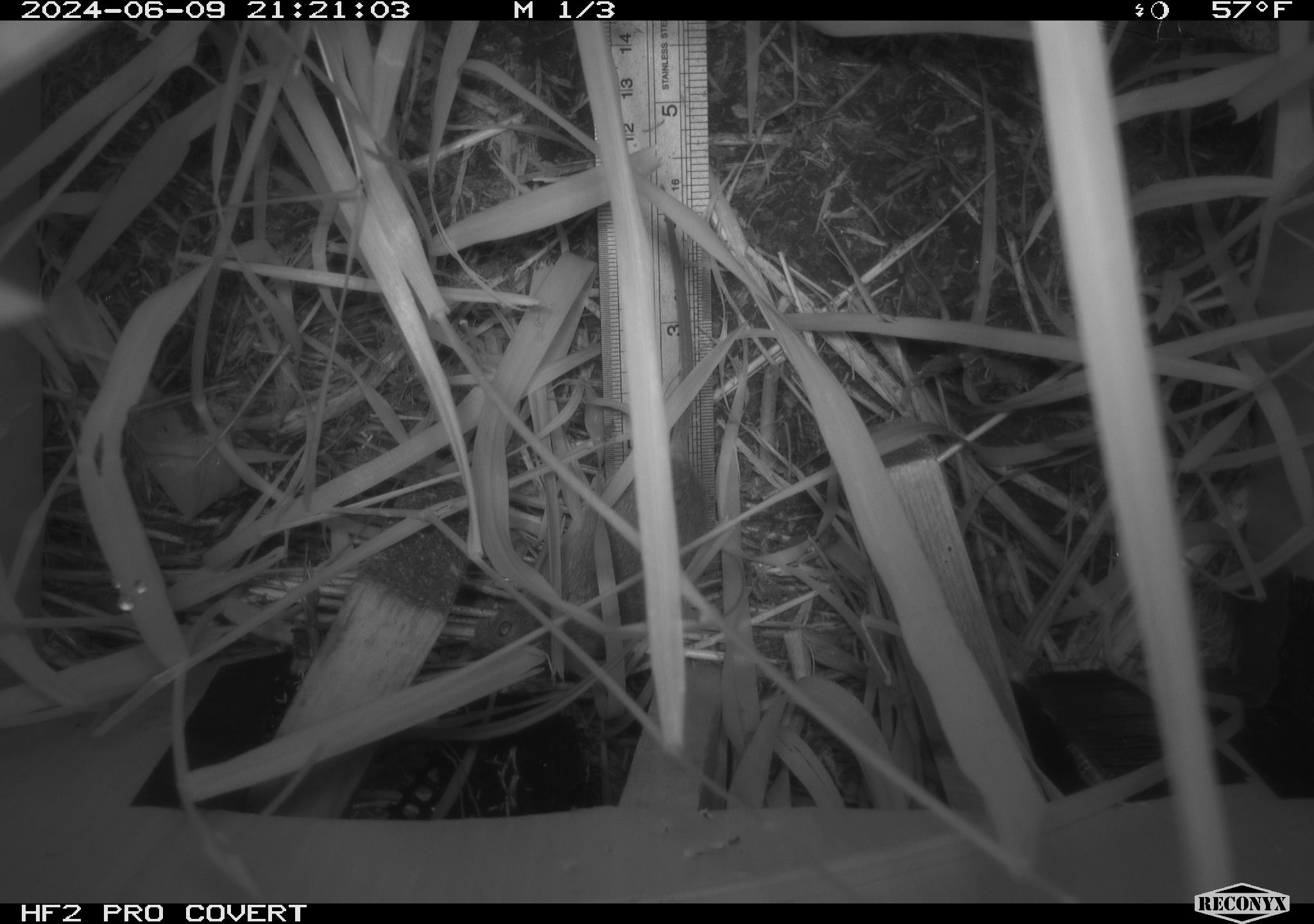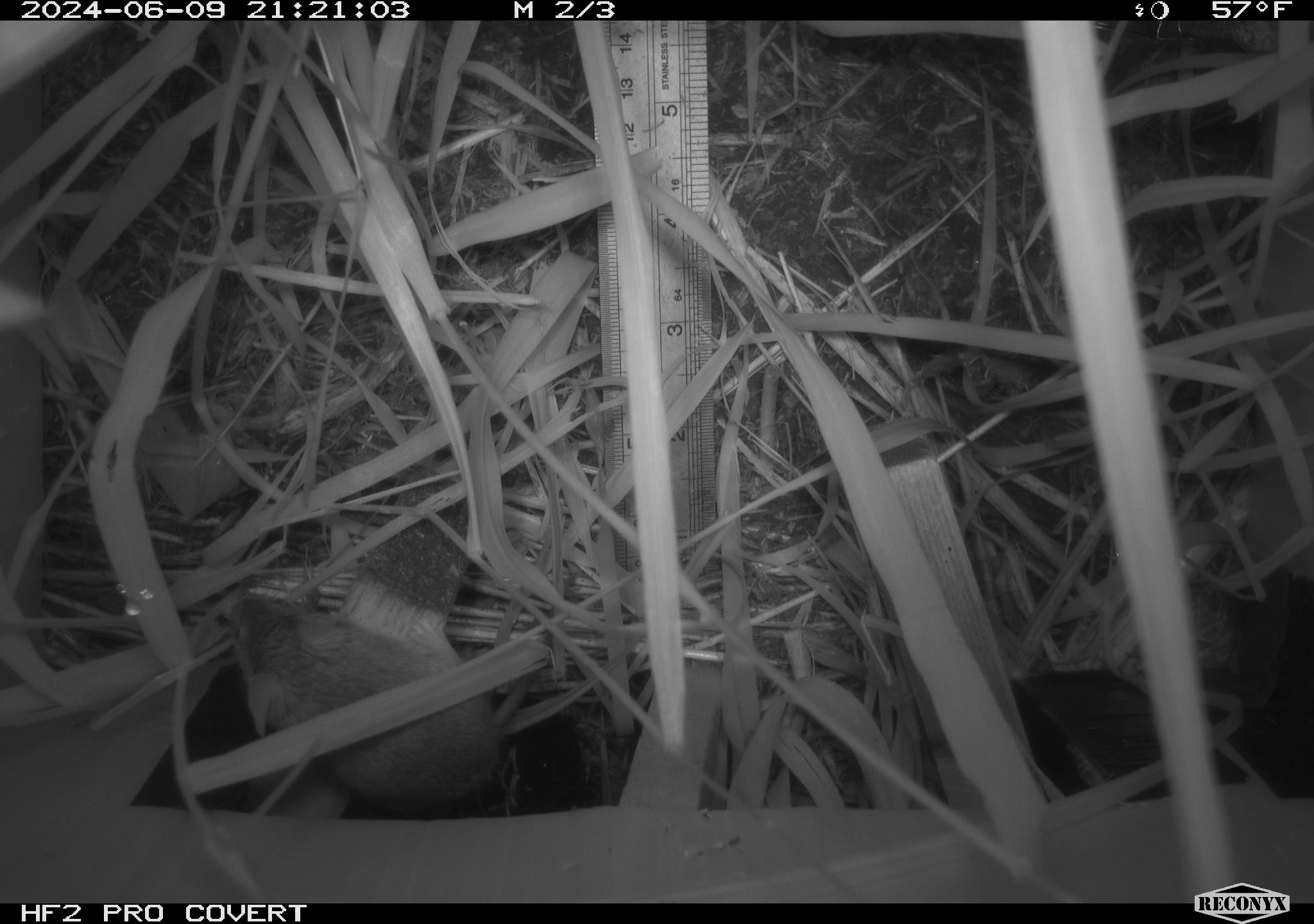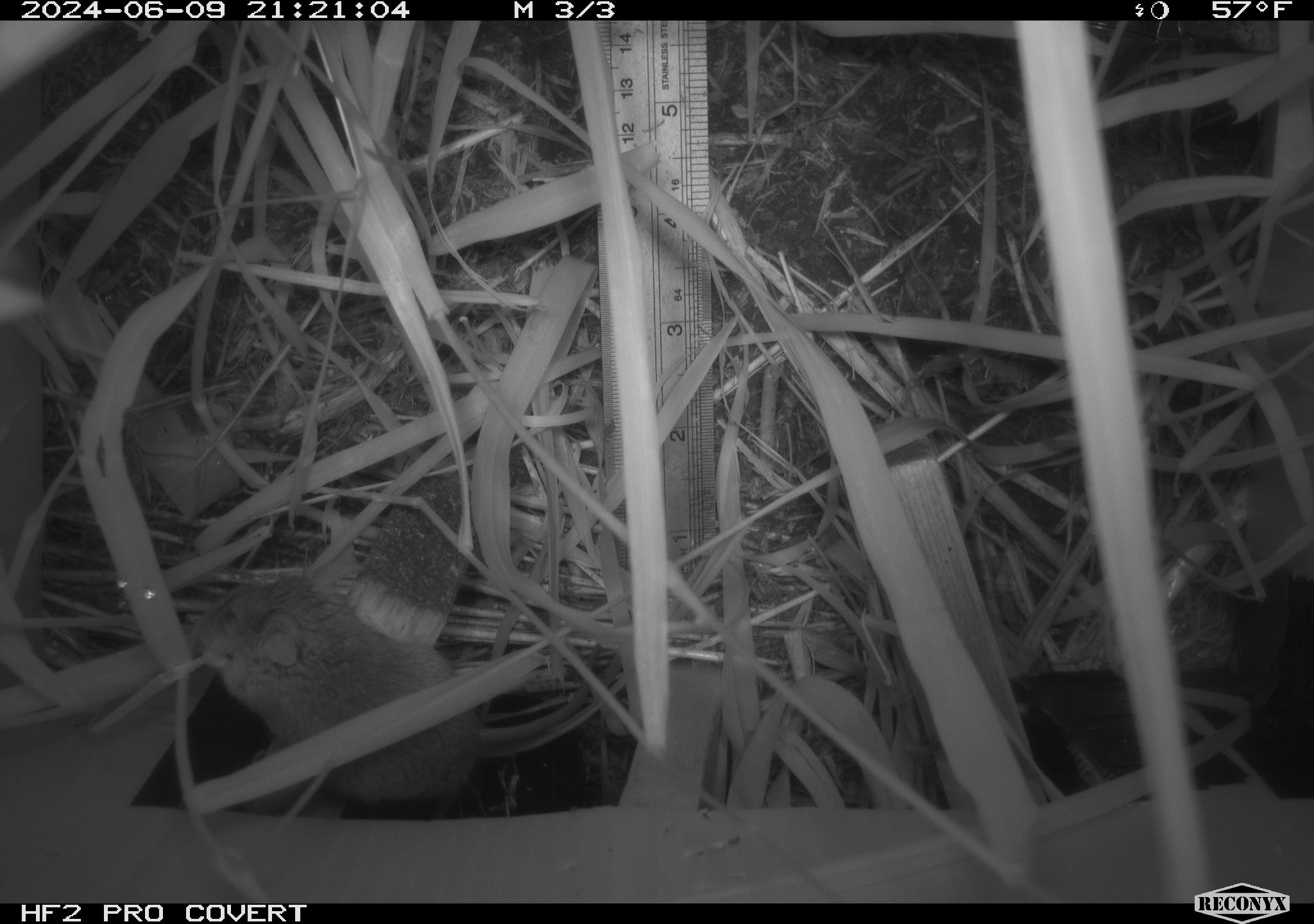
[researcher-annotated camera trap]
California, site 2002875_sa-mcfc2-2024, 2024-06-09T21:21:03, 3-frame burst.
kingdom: Animalia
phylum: Chordata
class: Mammalia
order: Rodentia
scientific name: Rodentia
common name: rodent